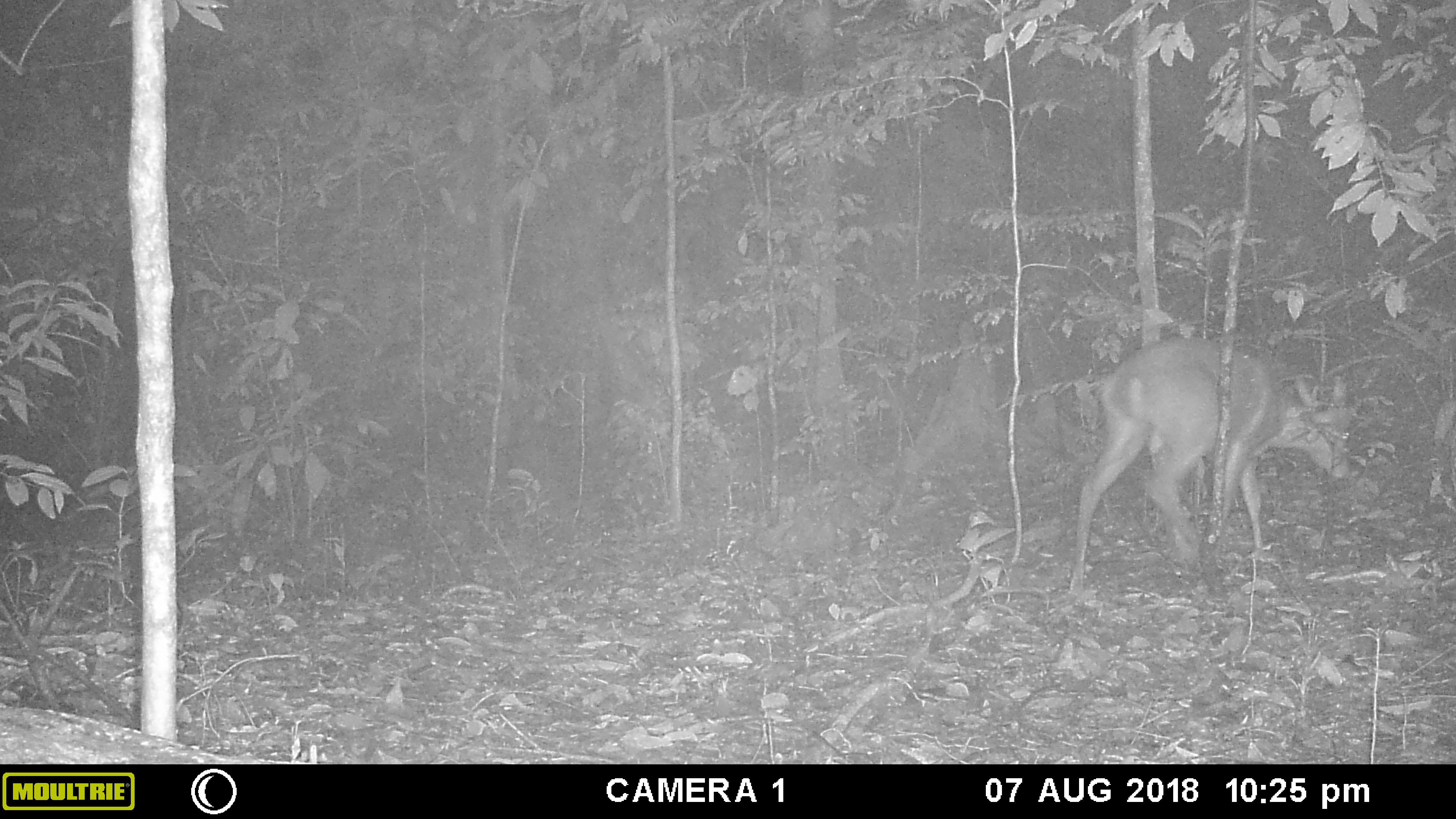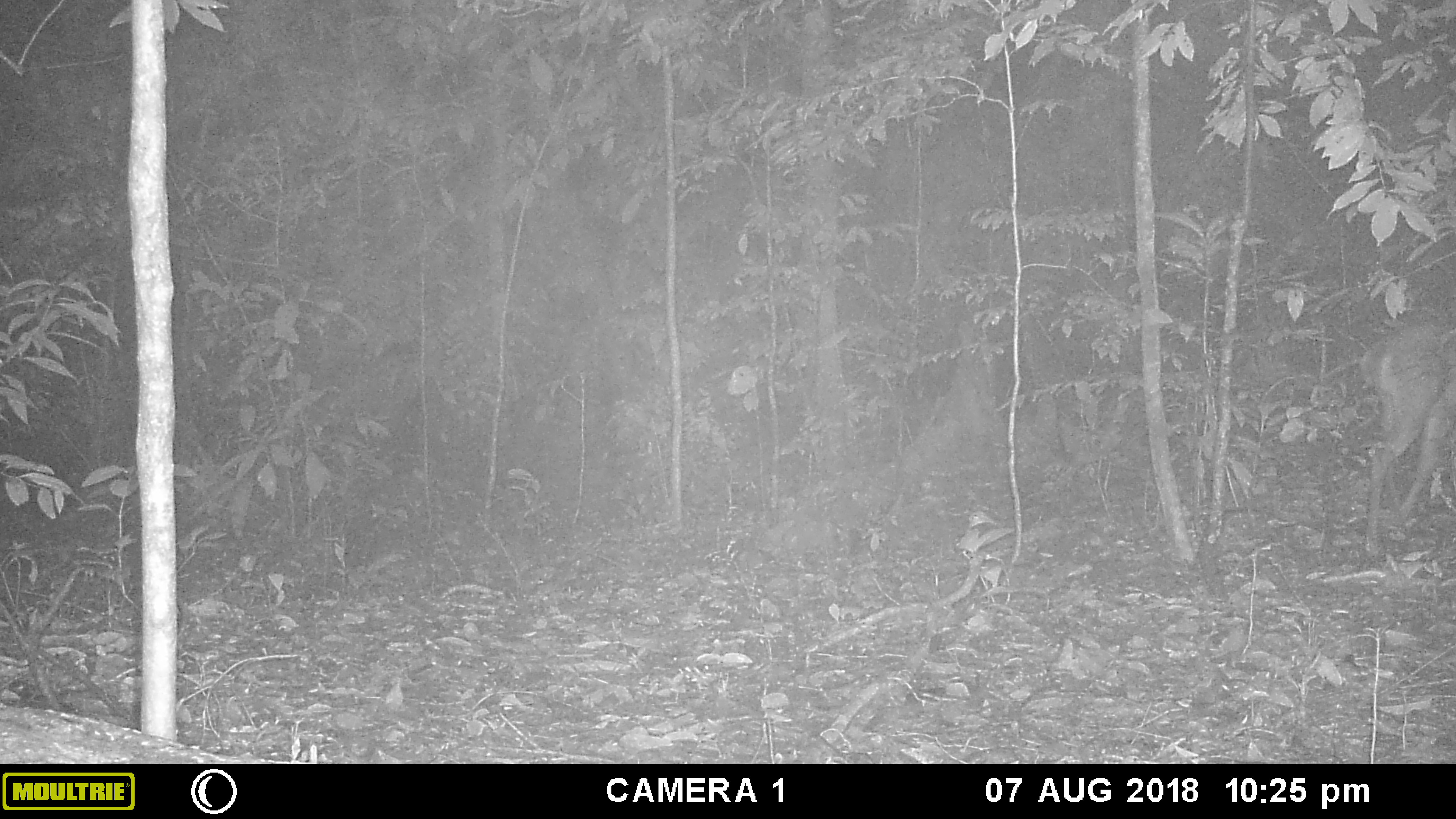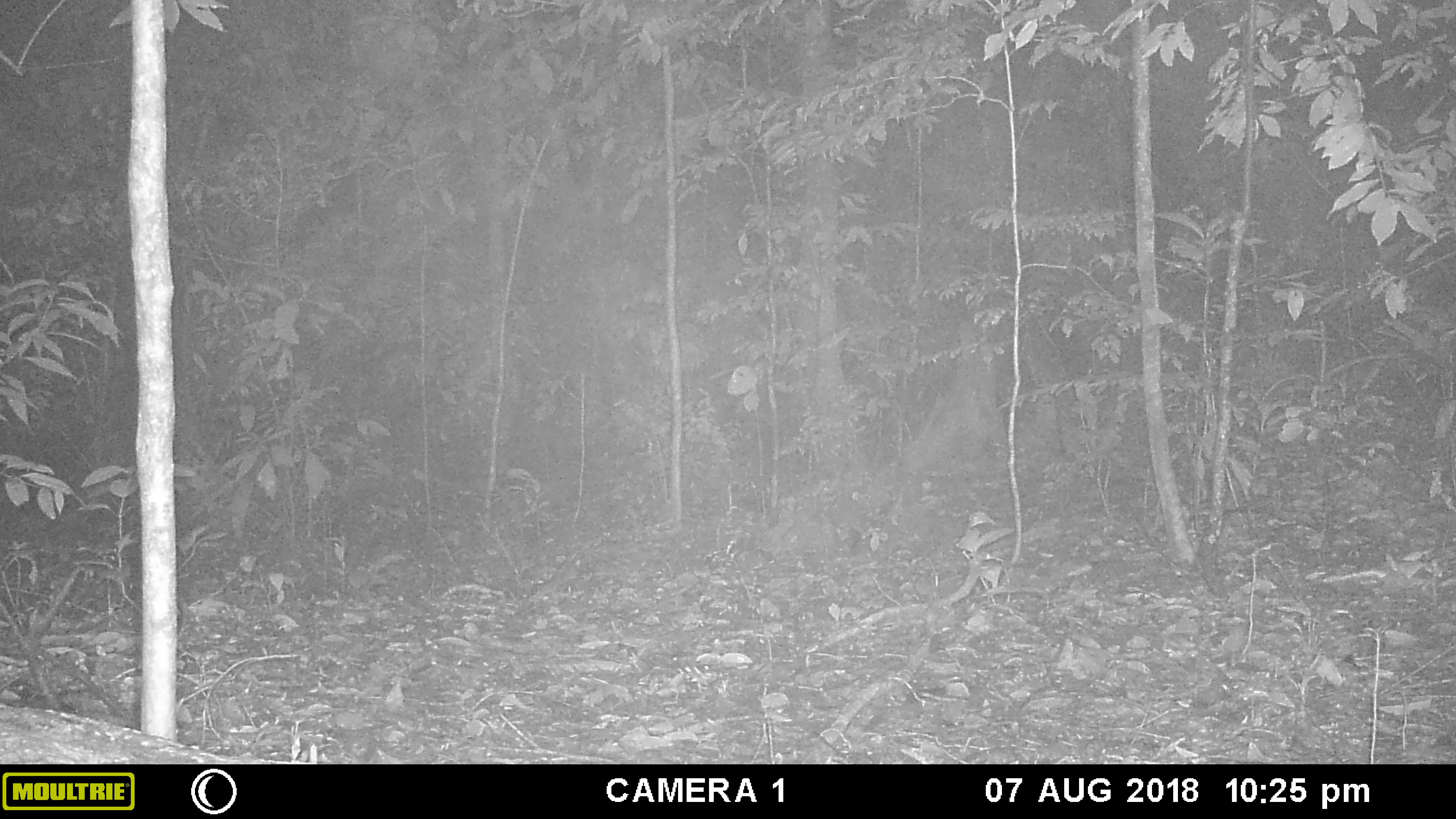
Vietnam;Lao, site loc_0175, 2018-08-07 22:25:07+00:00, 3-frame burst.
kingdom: Animalia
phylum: Chordata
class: Mammalia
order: Artiodactyla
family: Cervidae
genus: Muntiacus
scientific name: Muntiacus vuquangensis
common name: large-antlered muntjac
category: large antlered muntjac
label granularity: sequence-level